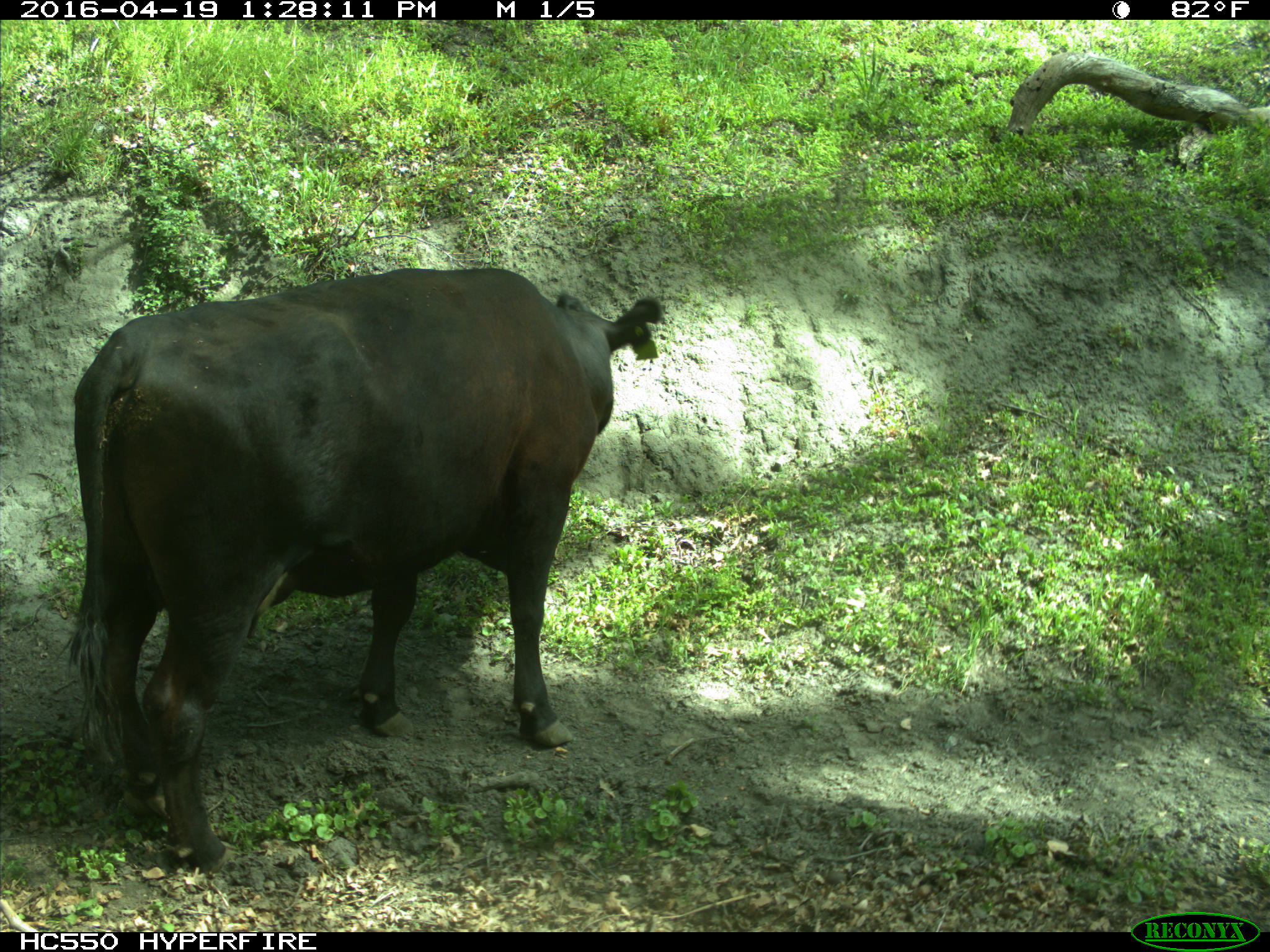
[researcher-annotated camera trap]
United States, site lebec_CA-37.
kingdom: Animalia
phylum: Chordata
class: Mammalia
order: Artiodactyla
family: Bovidae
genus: Bos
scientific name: Bos taurus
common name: domestic cow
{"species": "Bos taurus (domestic cow)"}